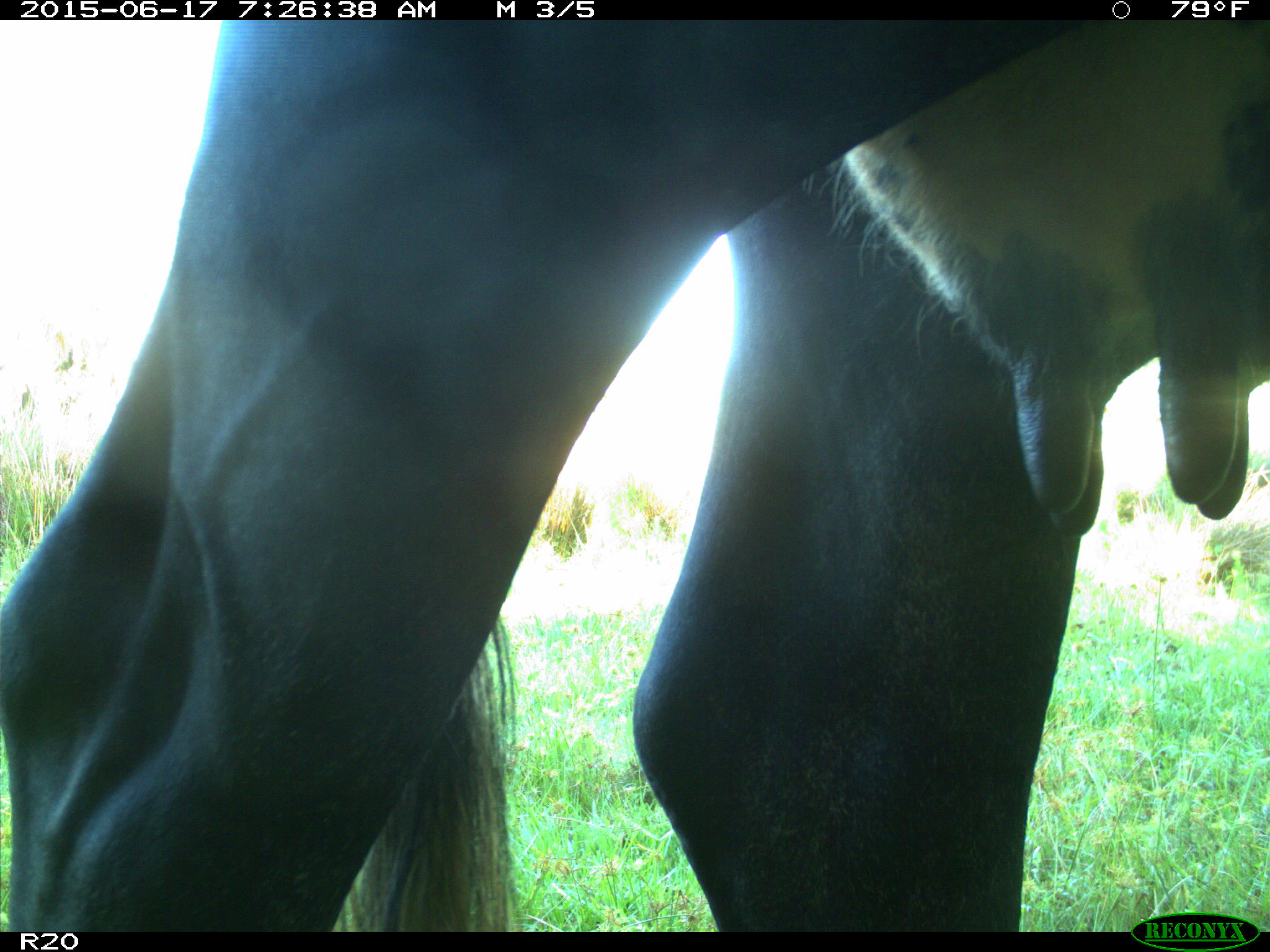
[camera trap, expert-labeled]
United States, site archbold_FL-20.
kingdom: Animalia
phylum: Chordata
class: Mammalia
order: Artiodactyla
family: Bovidae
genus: Bos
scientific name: Bos taurus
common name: domestic cow